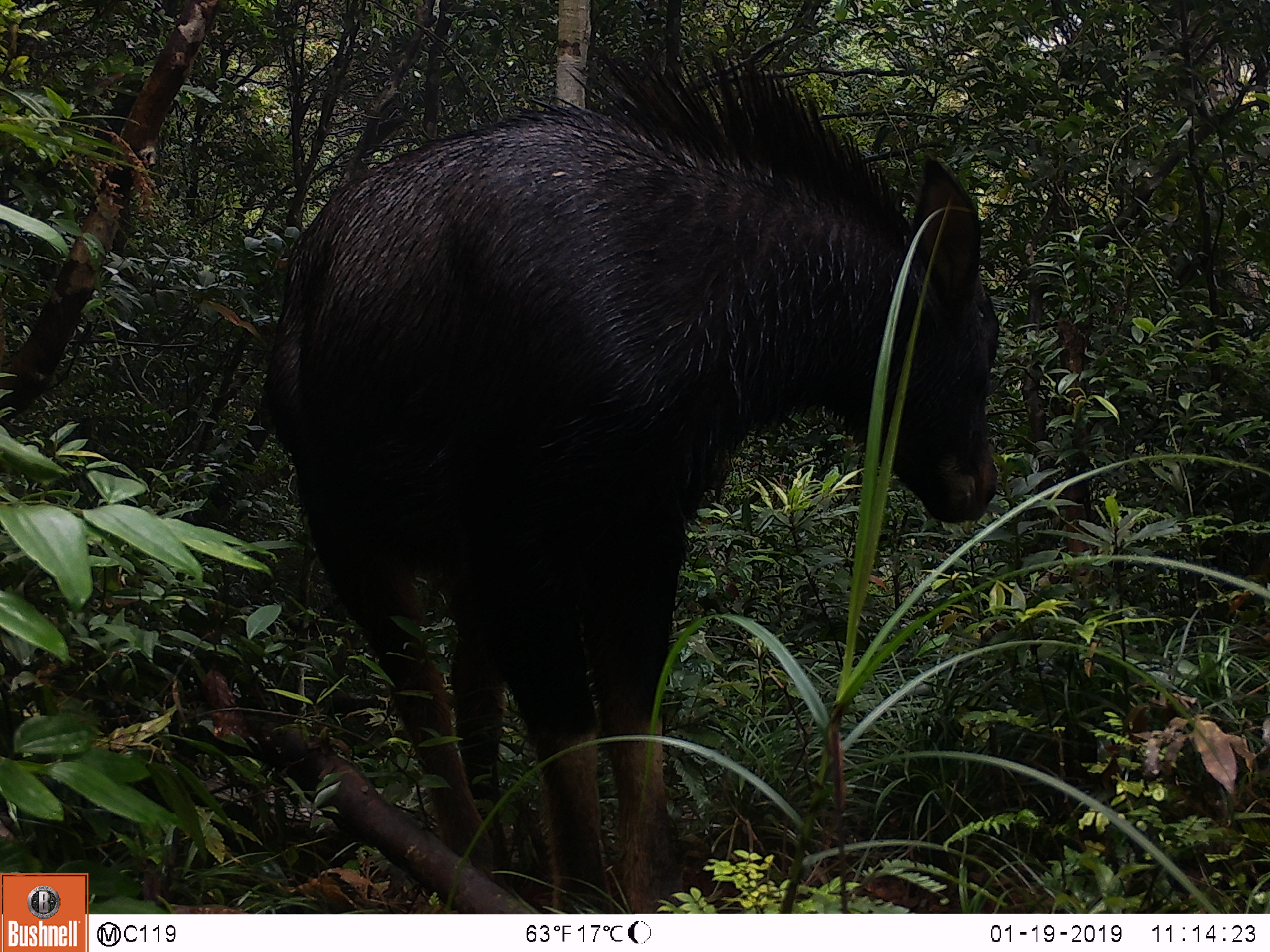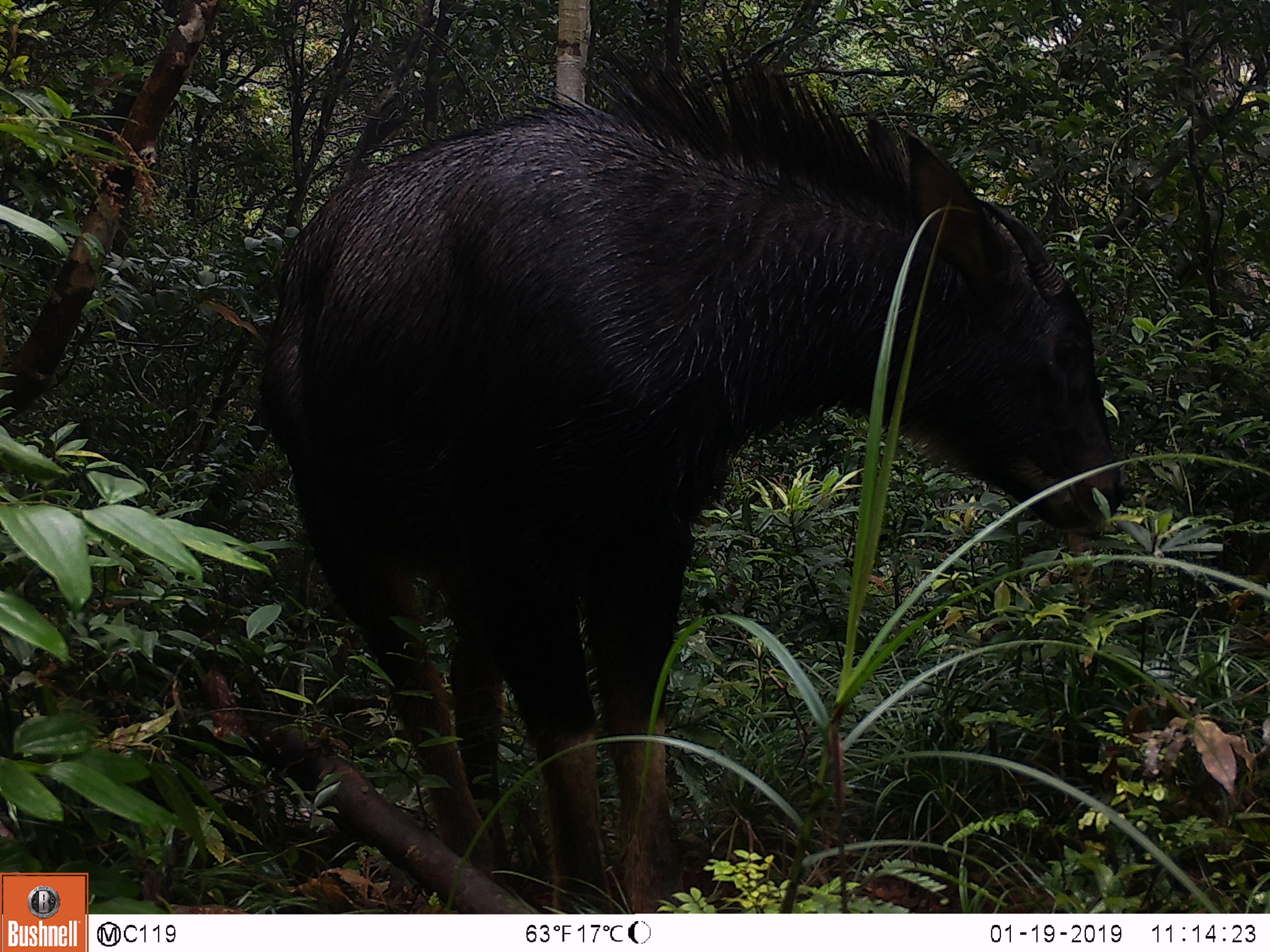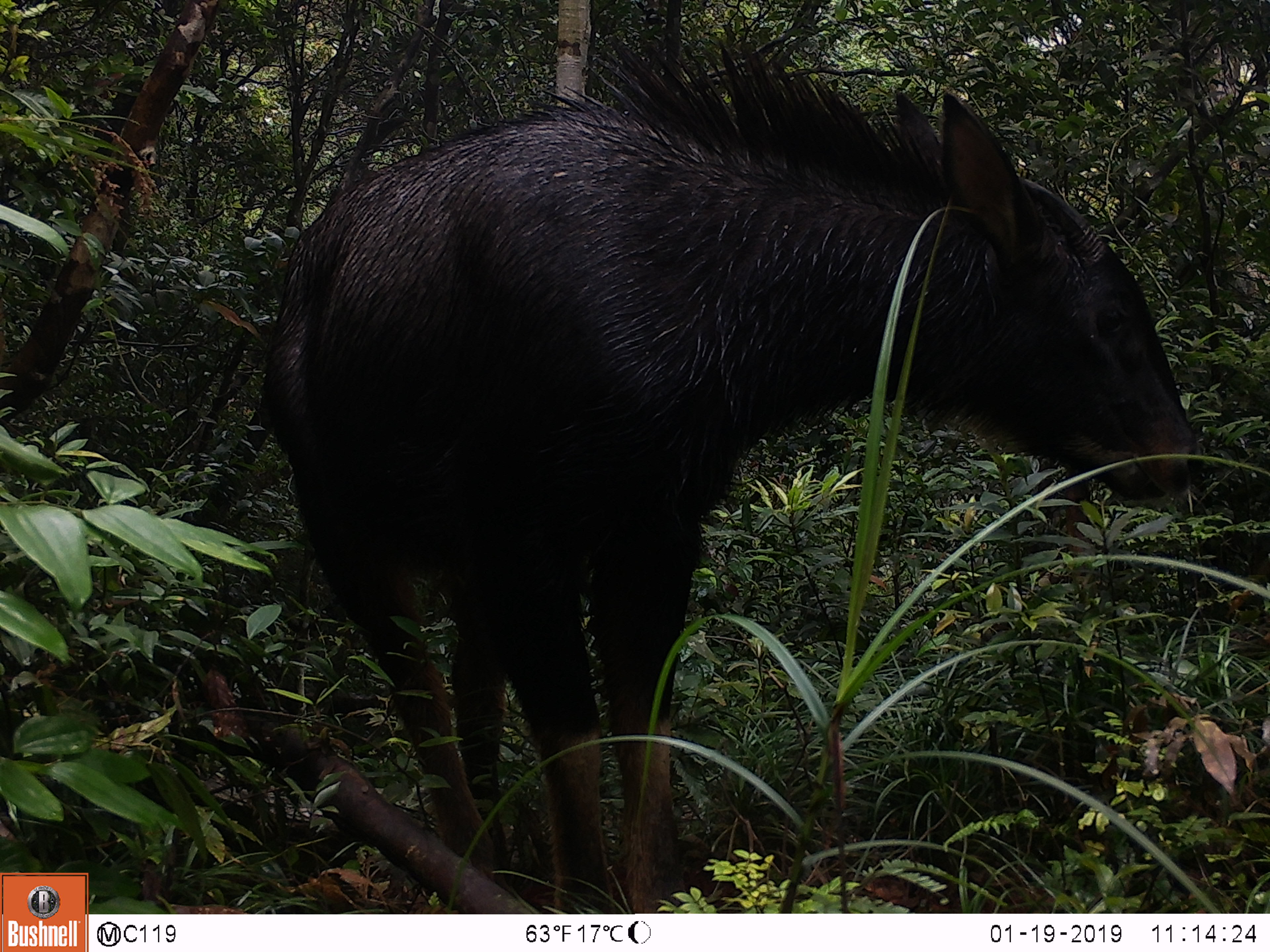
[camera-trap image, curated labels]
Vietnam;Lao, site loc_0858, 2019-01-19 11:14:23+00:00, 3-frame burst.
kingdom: Animalia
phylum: Chordata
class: Mammalia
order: Artiodactyla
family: Bovidae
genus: Capricornis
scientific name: Capricornis sumatraensis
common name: chinese serow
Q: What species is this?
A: Chinese serow (Capricornis sumatraensis).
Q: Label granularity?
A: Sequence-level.